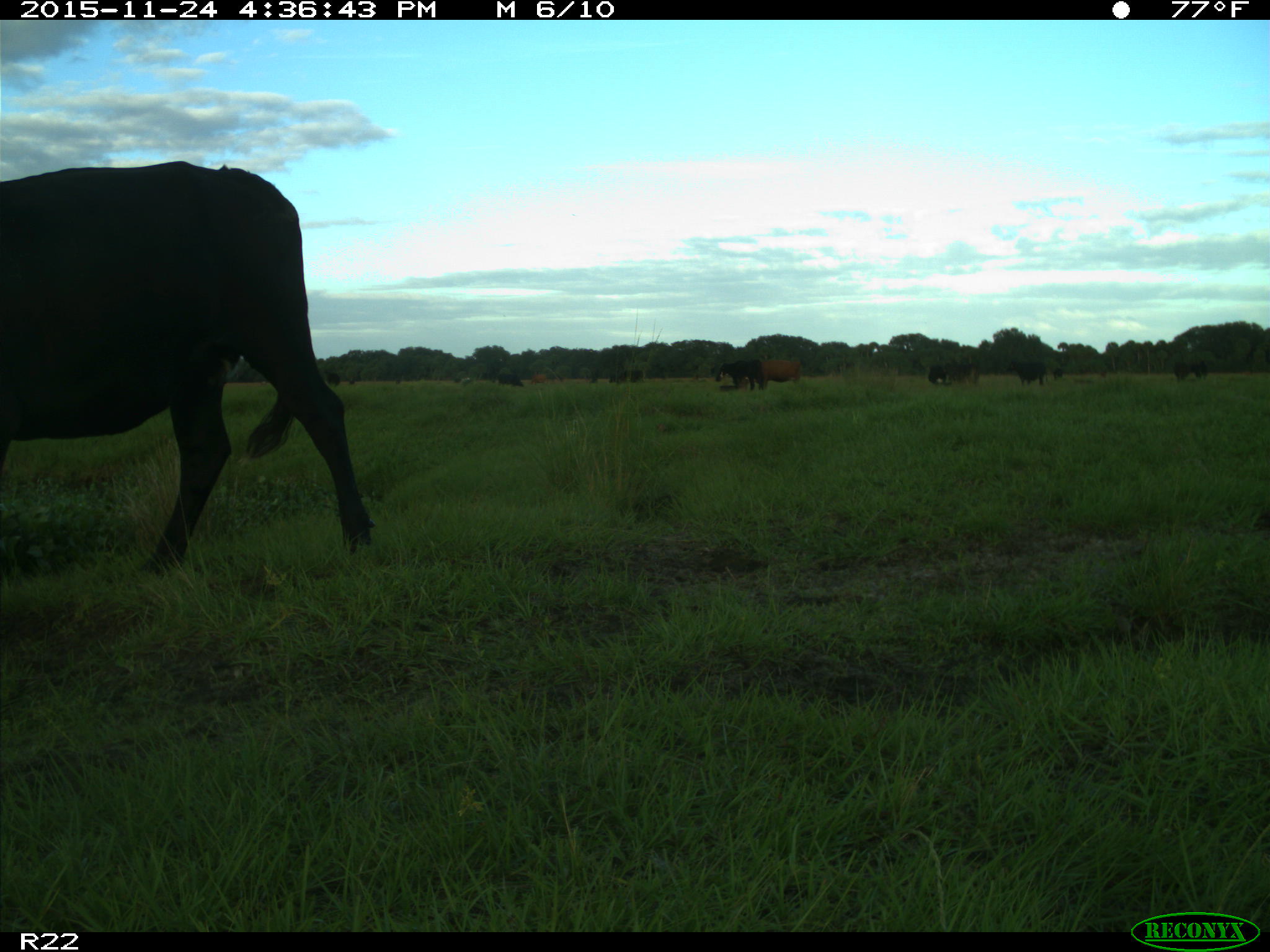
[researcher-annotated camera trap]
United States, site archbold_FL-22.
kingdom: Animalia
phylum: Chordata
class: Mammalia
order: Artiodactyla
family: Bovidae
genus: Bos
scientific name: Bos taurus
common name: domestic cow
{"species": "Bos taurus (domestic cow)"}